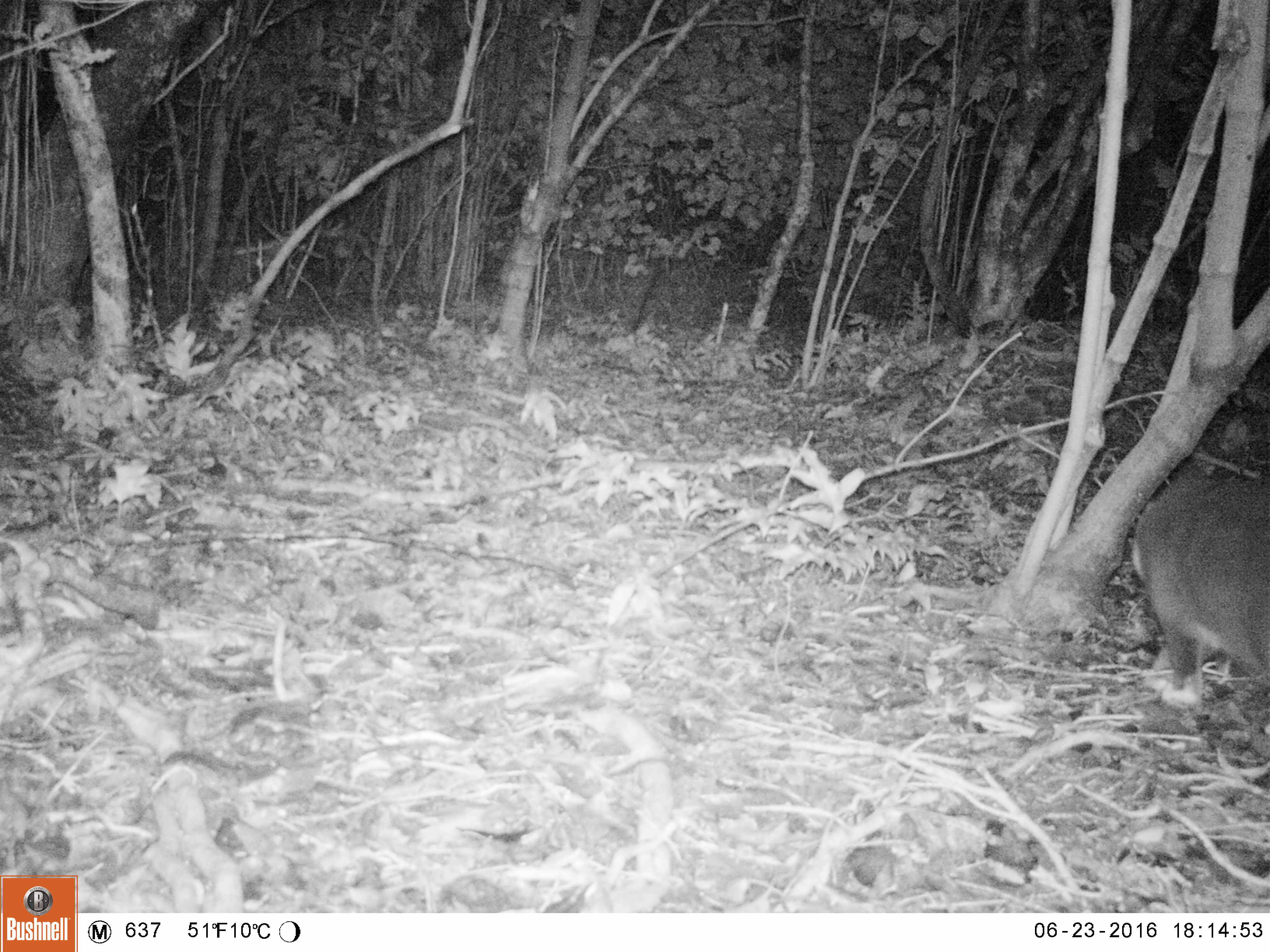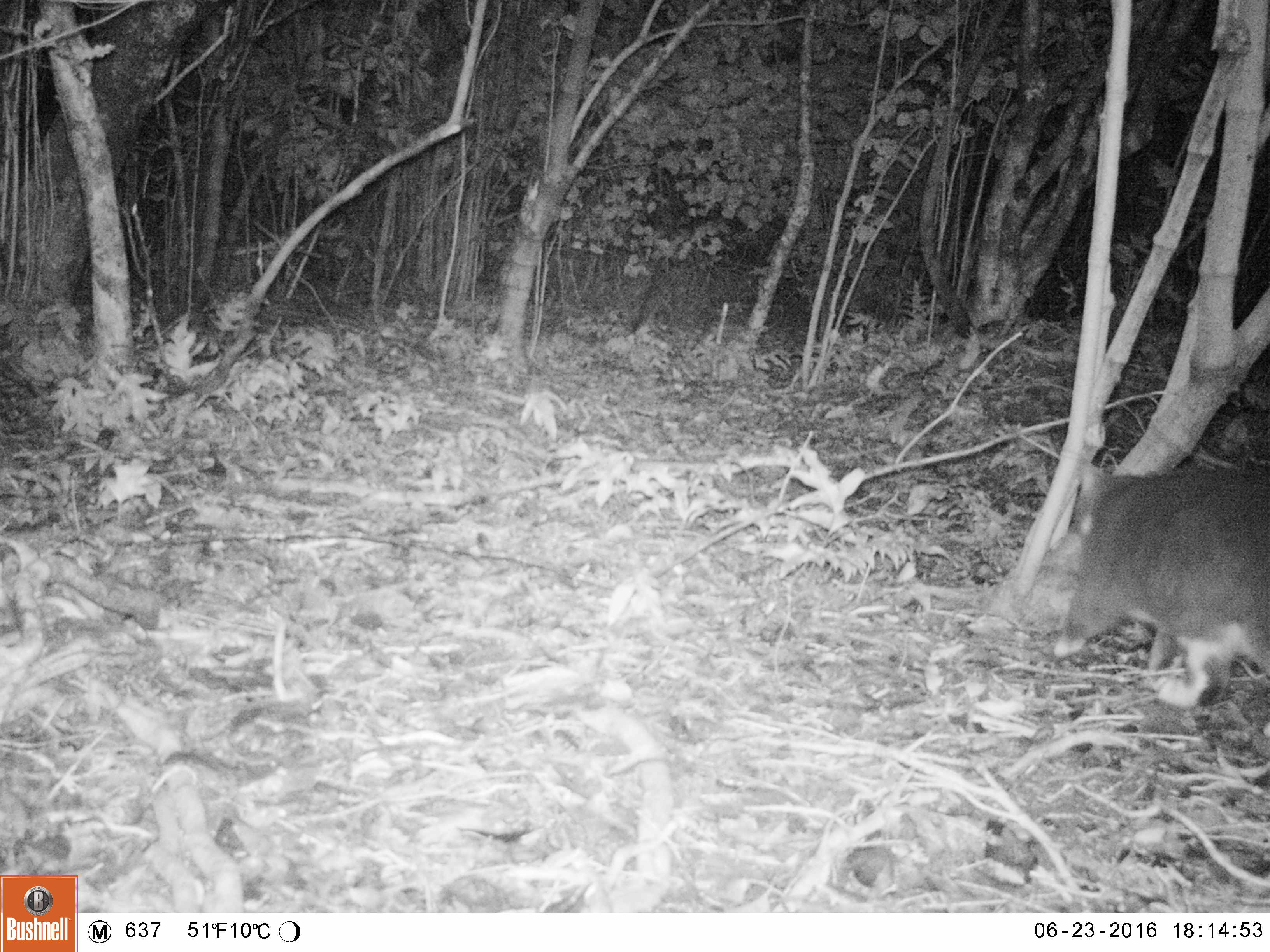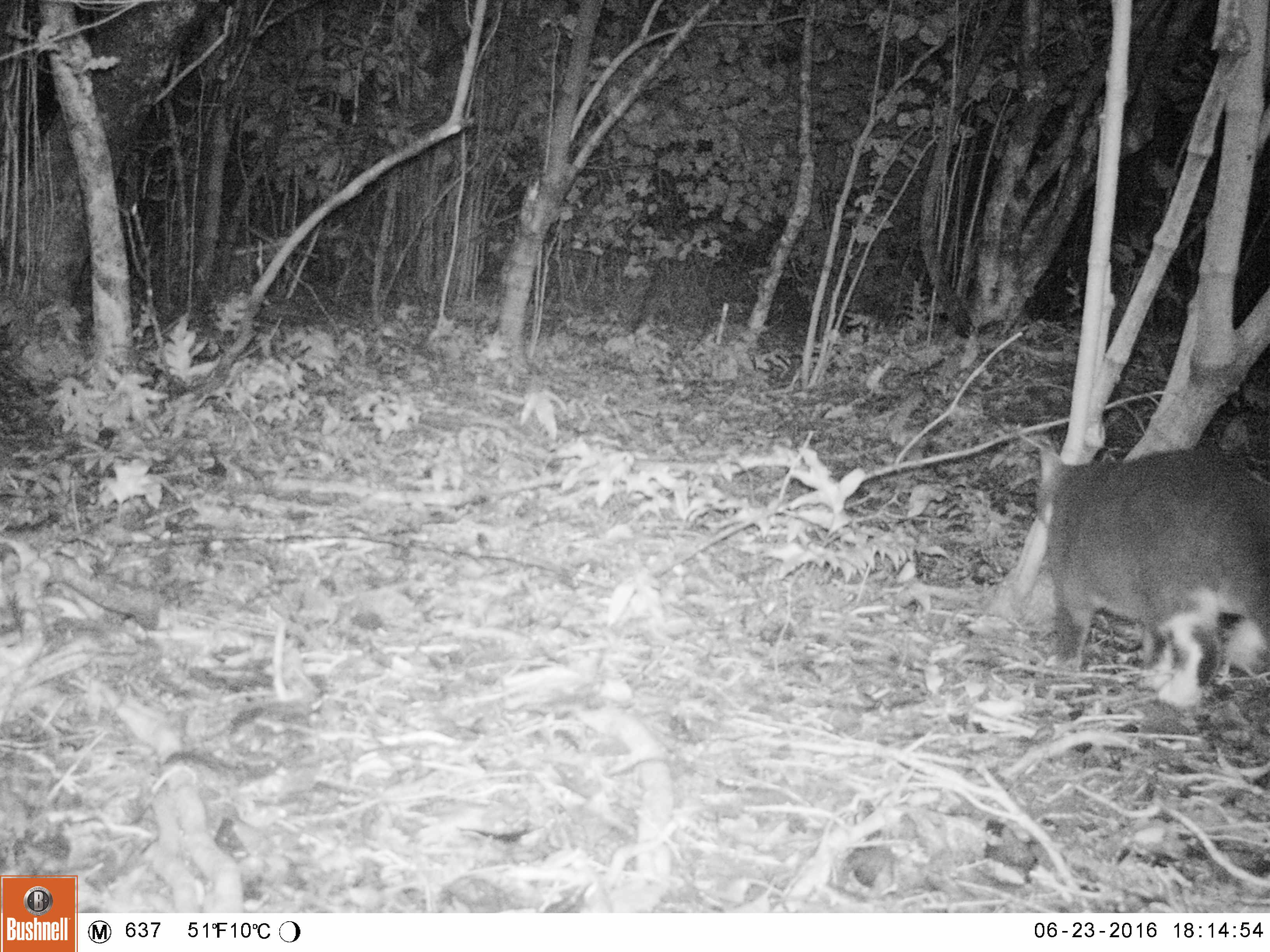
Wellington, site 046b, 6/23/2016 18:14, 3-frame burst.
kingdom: Animalia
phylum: Chordata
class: Mammalia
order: Carnivora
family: Felidae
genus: Felis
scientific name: Felis catus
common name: cat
Cat (Felis catus).